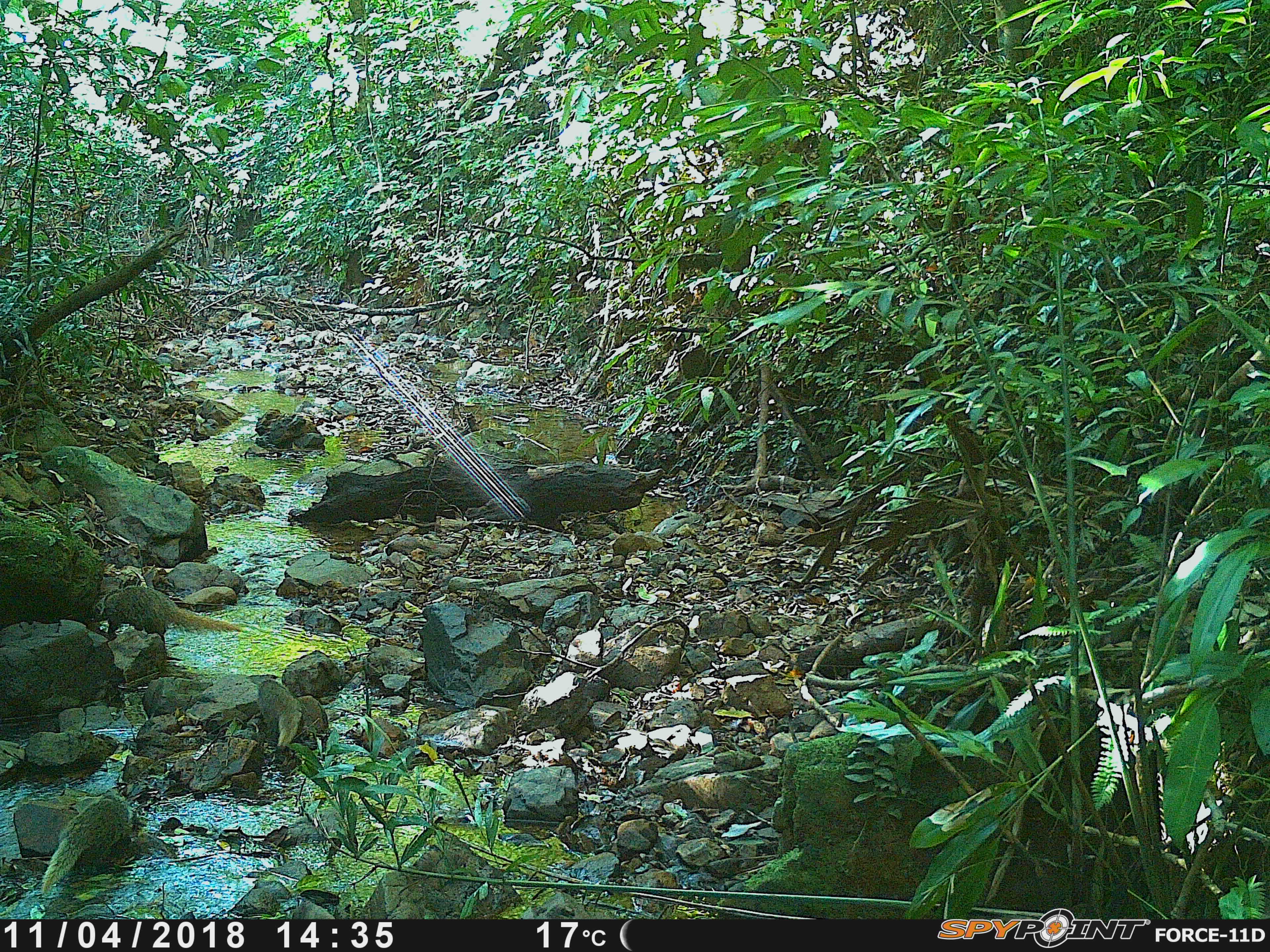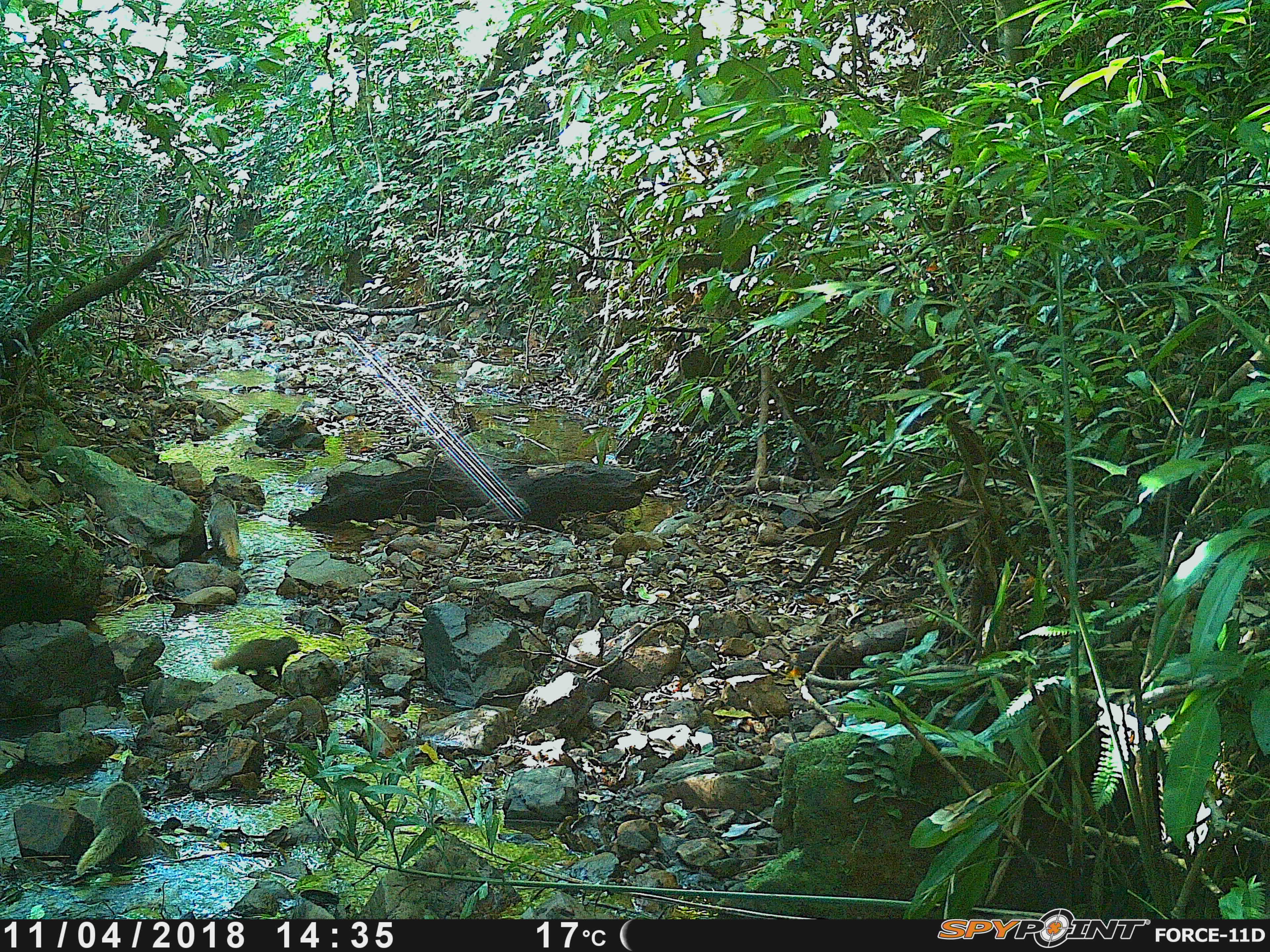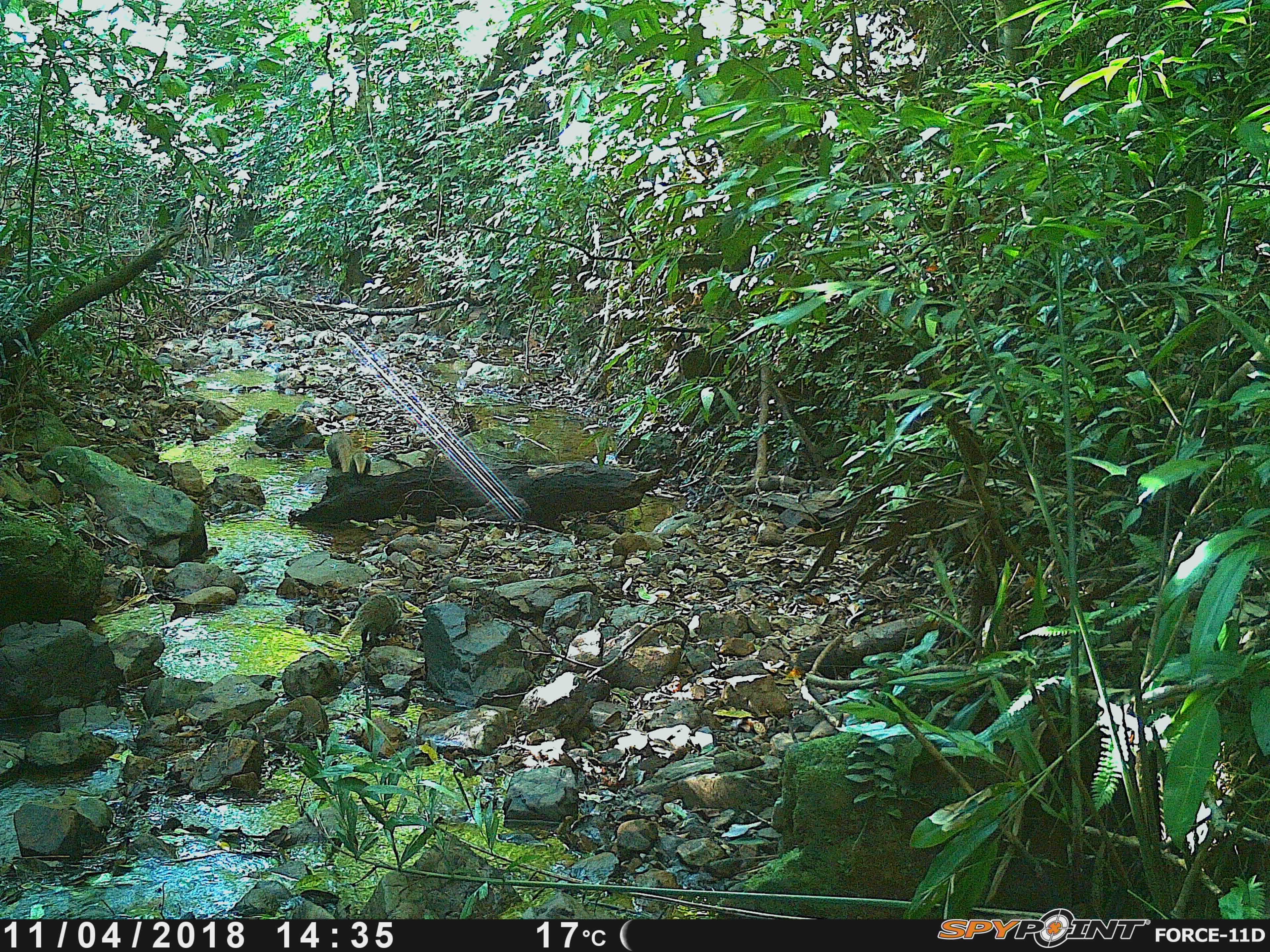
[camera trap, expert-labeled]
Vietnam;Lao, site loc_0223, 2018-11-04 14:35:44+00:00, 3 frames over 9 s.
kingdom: Animalia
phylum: Chordata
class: Mammalia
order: Carnivora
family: Herpestidae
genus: Urva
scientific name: Urva urva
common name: crab-eating mongoose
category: crab eating mongoose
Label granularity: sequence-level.